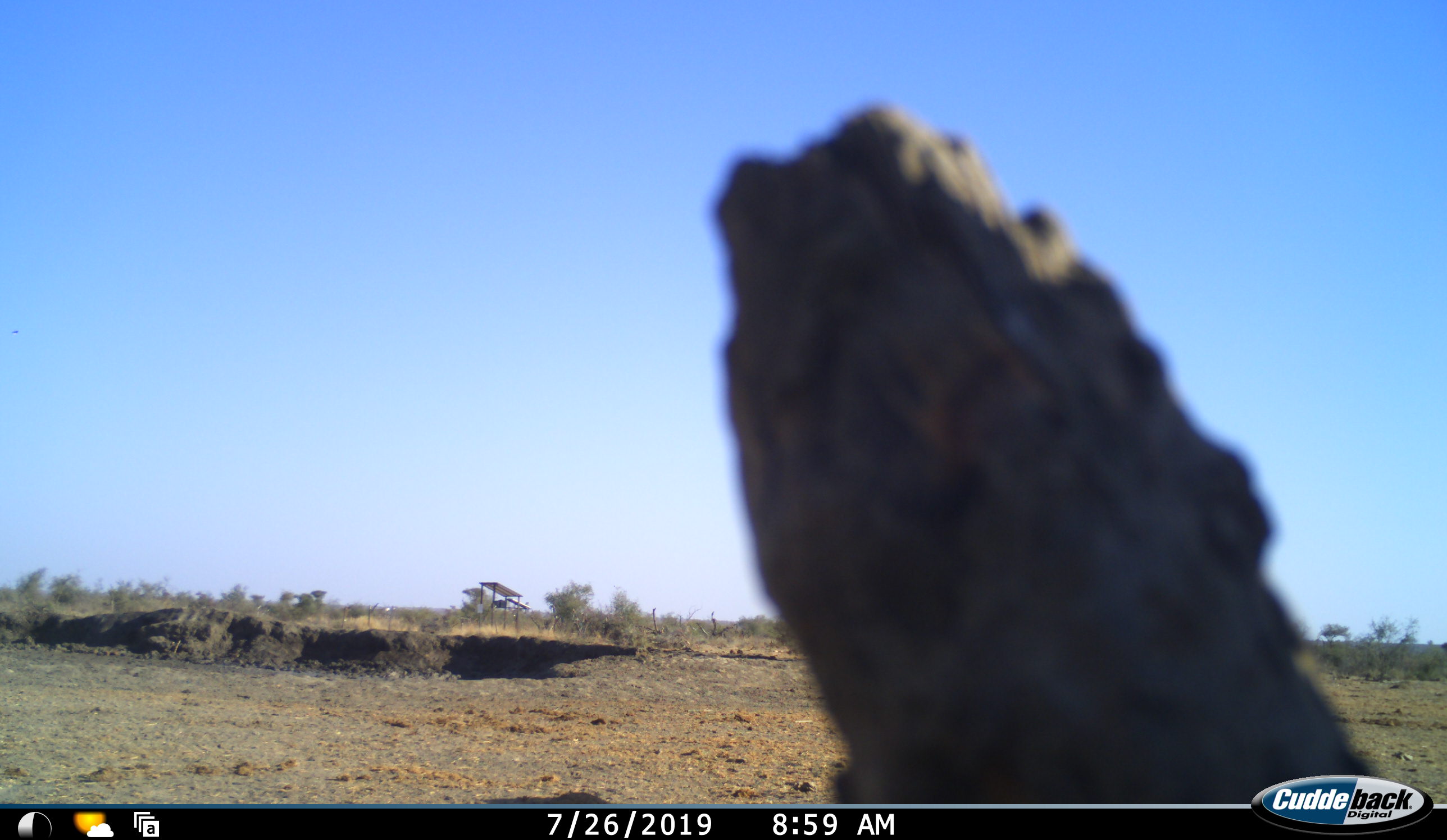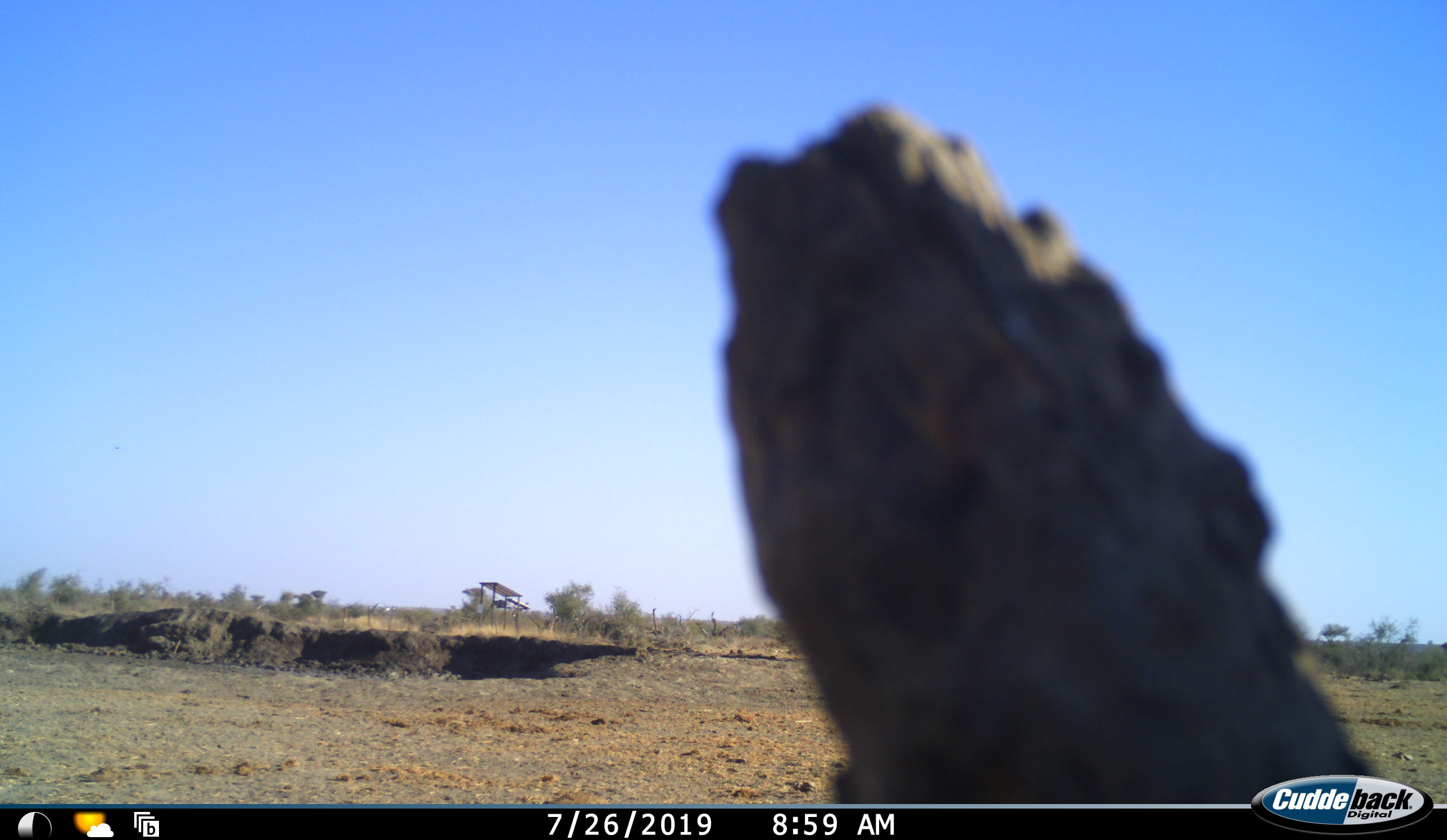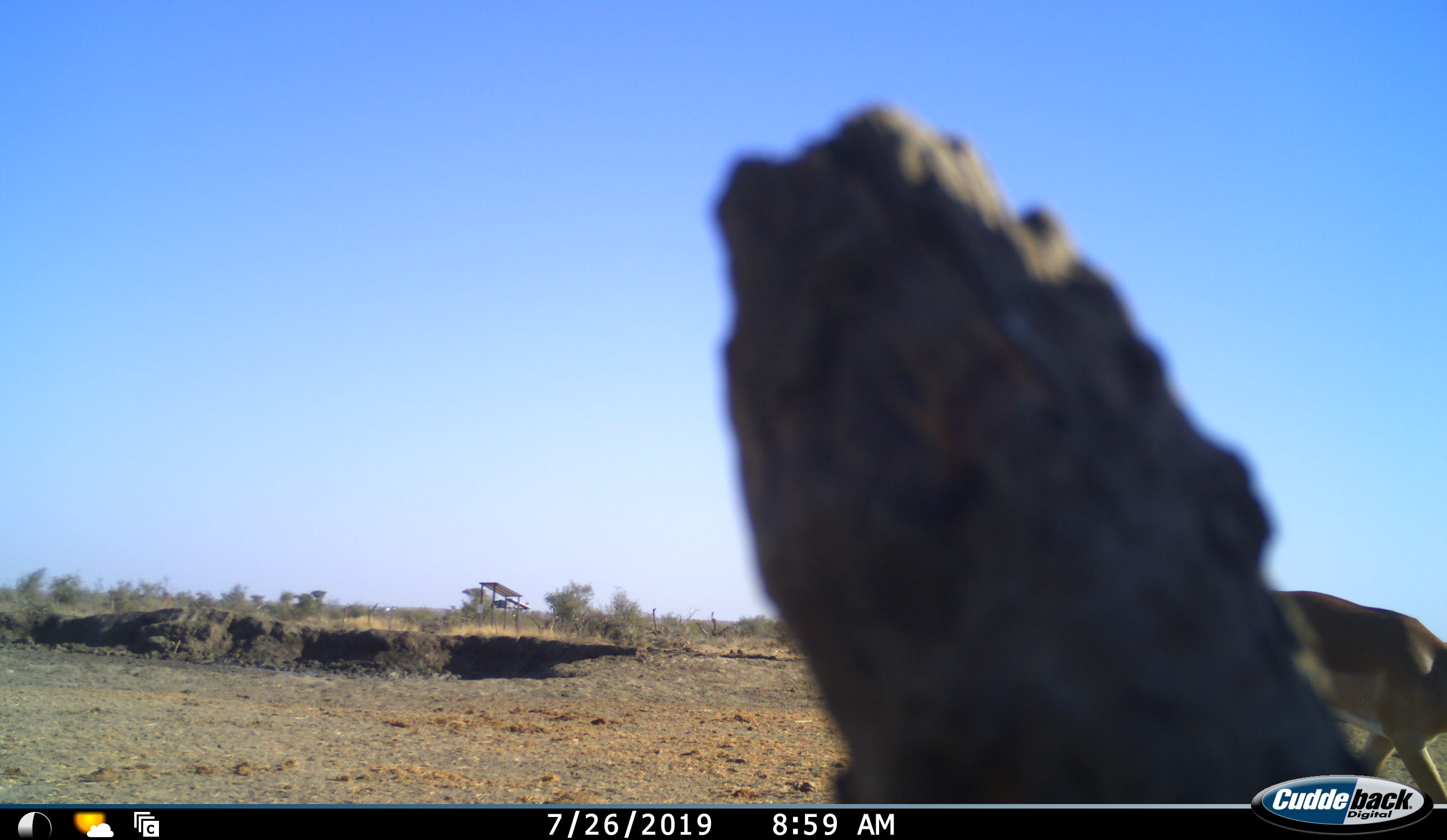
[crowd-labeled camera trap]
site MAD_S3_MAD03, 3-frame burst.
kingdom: Animalia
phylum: Chordata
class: Mammalia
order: Artiodactyla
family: Bovidae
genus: Aepyceros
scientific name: Aepyceros melampus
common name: impala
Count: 1.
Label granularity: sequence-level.